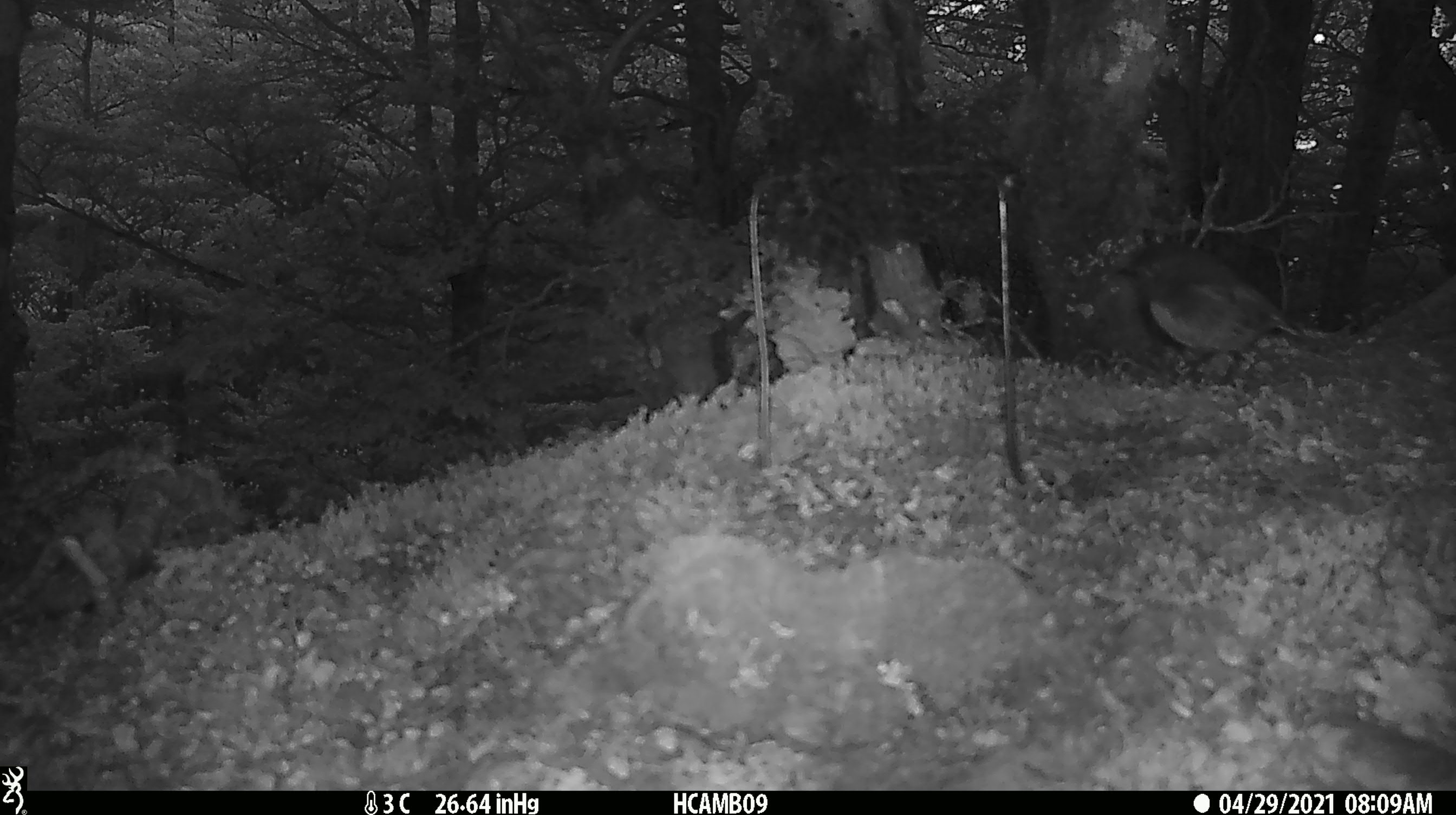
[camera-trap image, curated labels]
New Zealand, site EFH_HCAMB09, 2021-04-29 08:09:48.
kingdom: Animalia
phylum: Chordata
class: Aves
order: Passeriformes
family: Petroicidae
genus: Petroica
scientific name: Petroica australis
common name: new zealand robin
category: robin